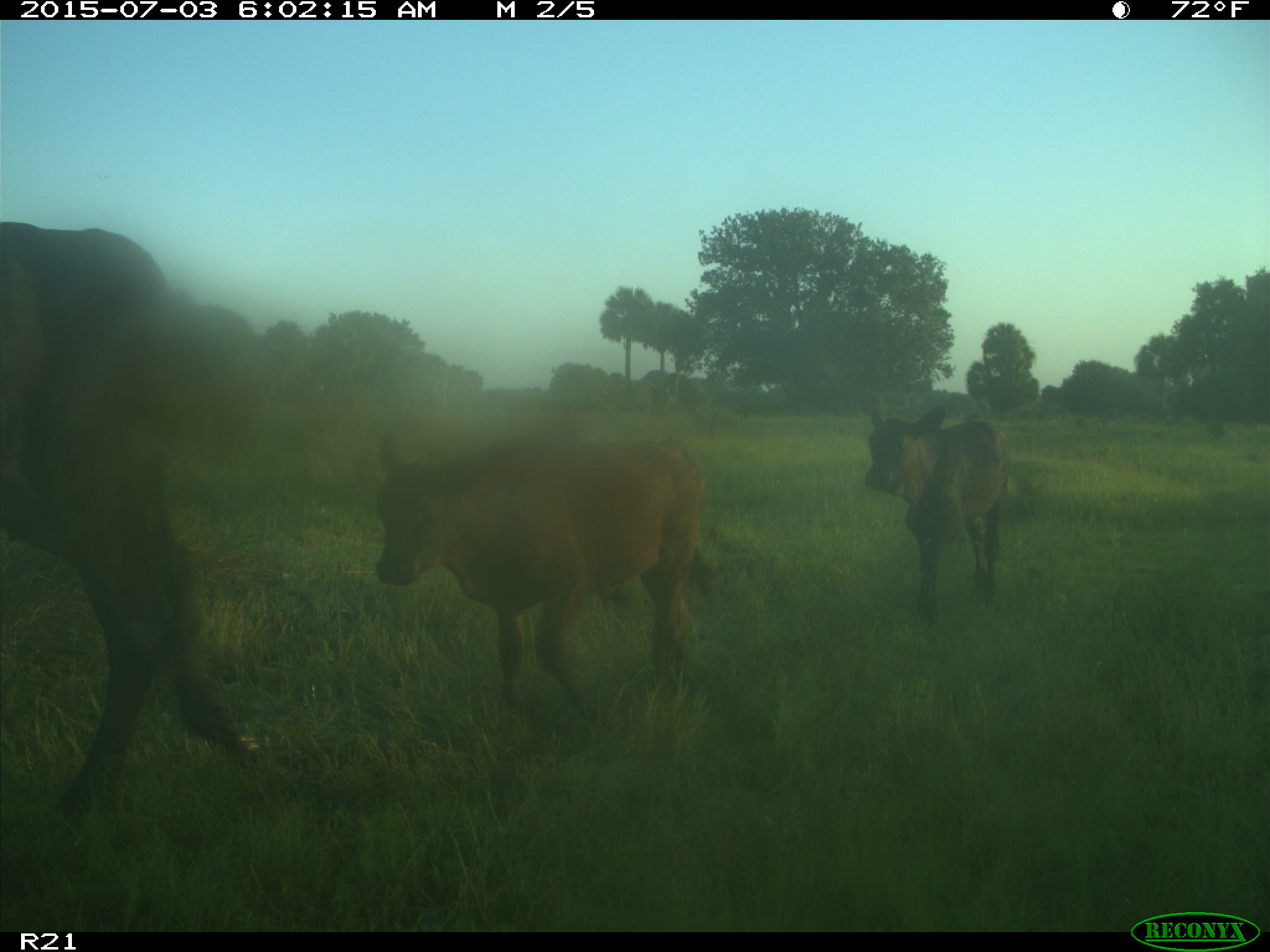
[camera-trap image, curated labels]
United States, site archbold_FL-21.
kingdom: Animalia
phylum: Chordata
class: Mammalia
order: Artiodactyla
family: Bovidae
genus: Bos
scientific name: Bos taurus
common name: domestic cow